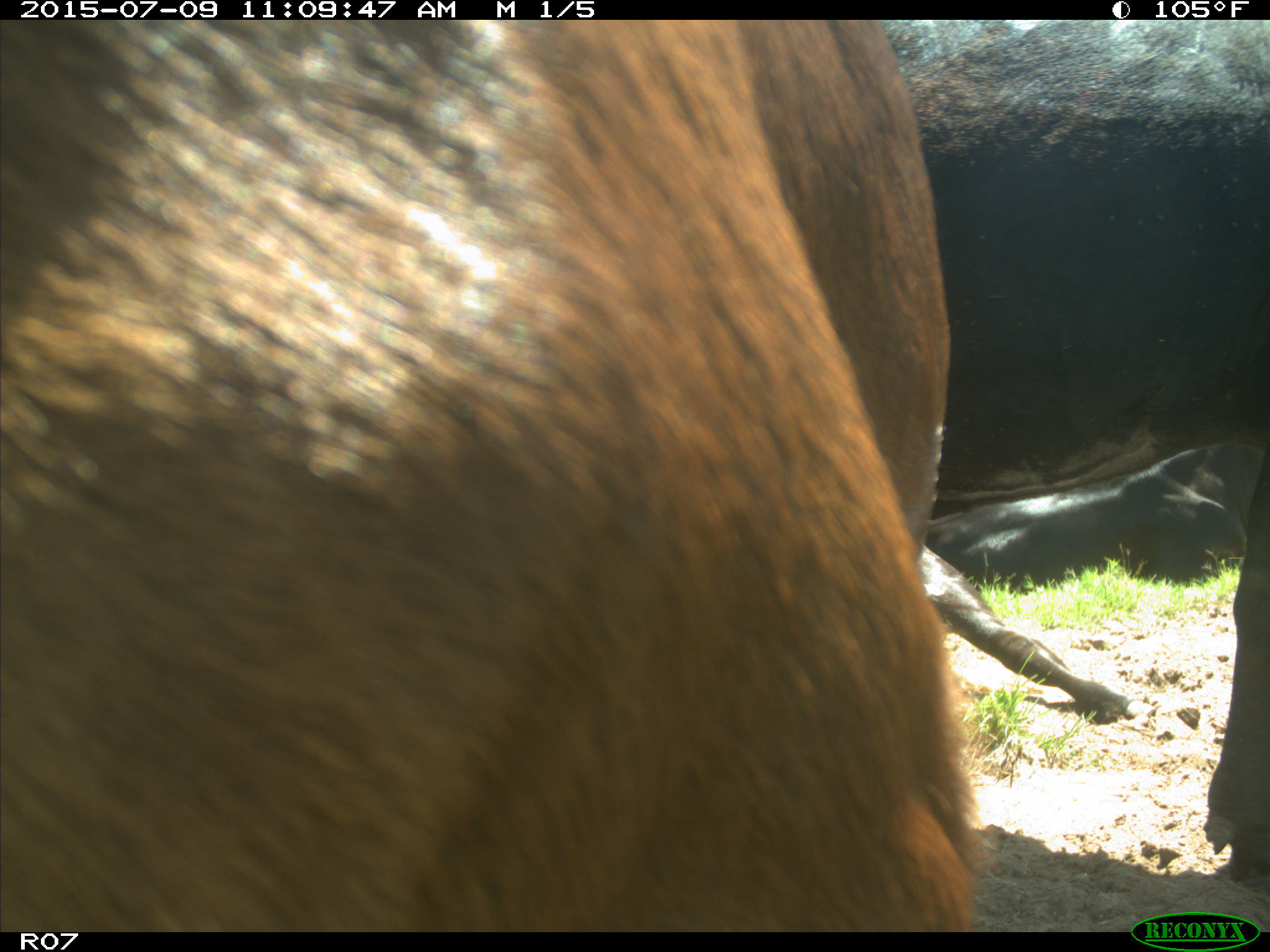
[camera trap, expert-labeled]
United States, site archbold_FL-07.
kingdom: Animalia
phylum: Chordata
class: Mammalia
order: Artiodactyla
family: Bovidae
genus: Bos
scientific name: Bos taurus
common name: domestic cow